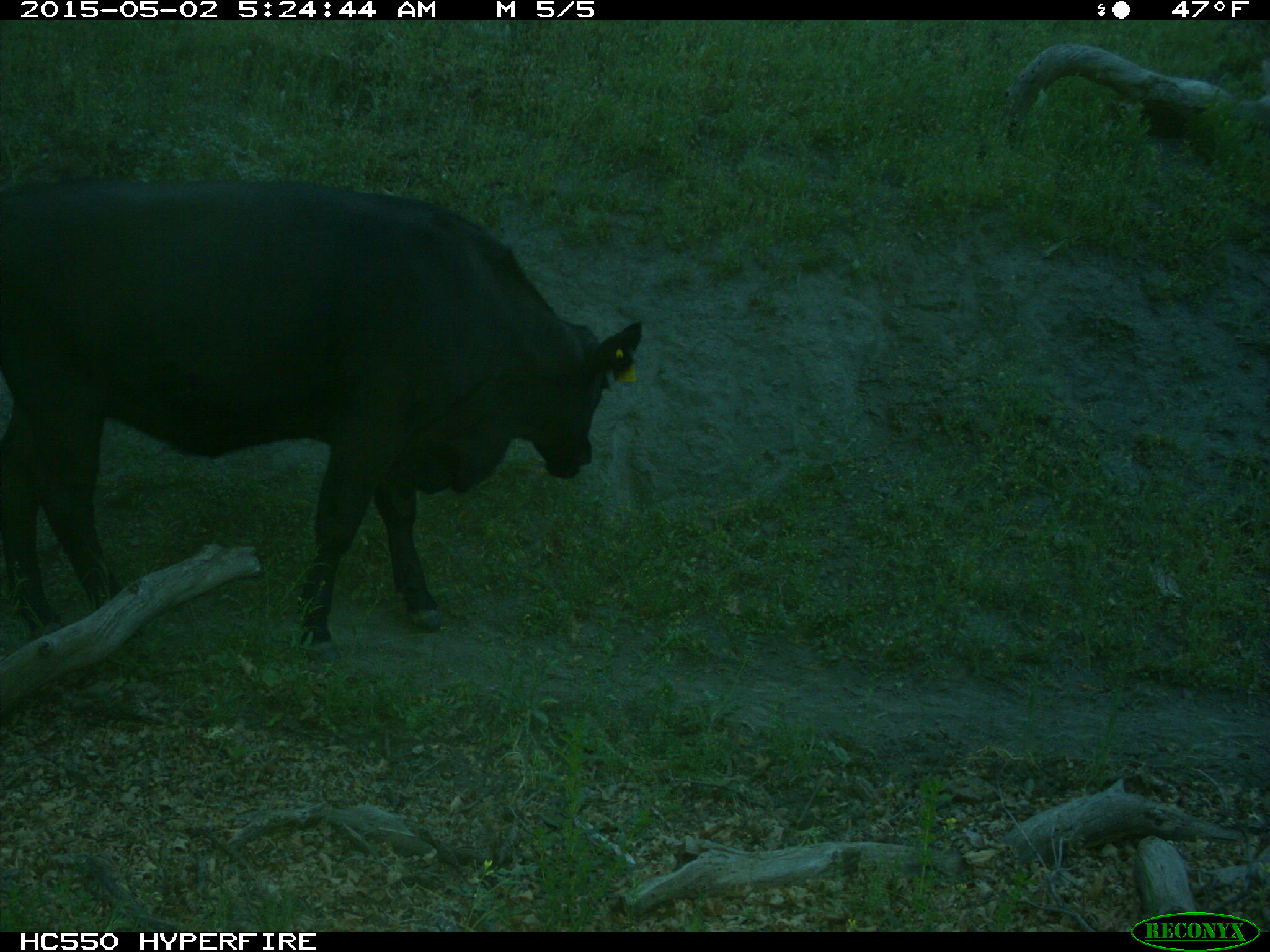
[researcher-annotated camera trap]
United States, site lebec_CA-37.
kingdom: Animalia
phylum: Chordata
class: Mammalia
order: Artiodactyla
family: Bovidae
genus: Bos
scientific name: Bos taurus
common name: domestic cow